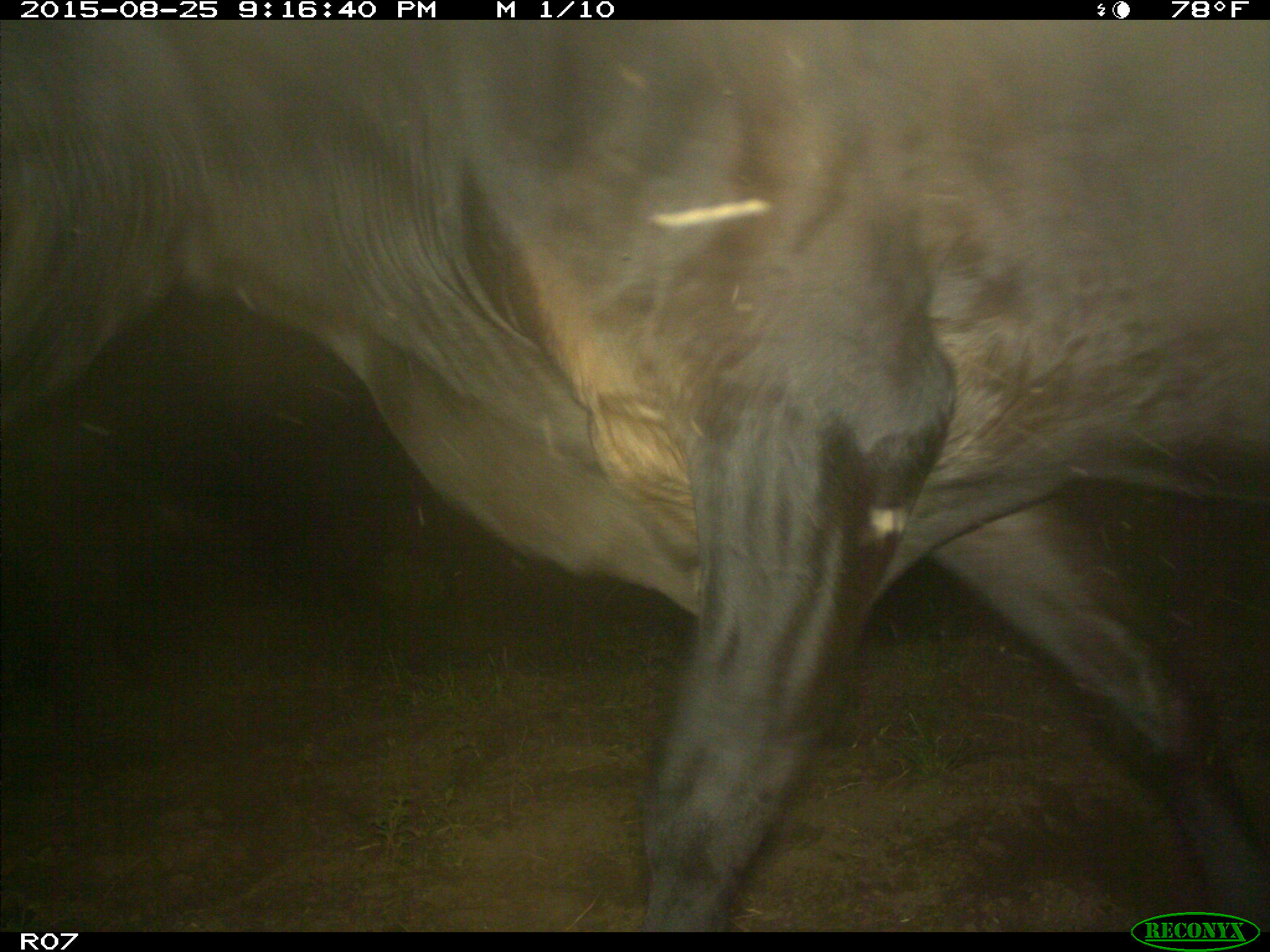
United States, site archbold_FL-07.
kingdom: Animalia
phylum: Chordata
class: Mammalia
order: Artiodactyla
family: Bovidae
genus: Bos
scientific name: Bos taurus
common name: domestic cow